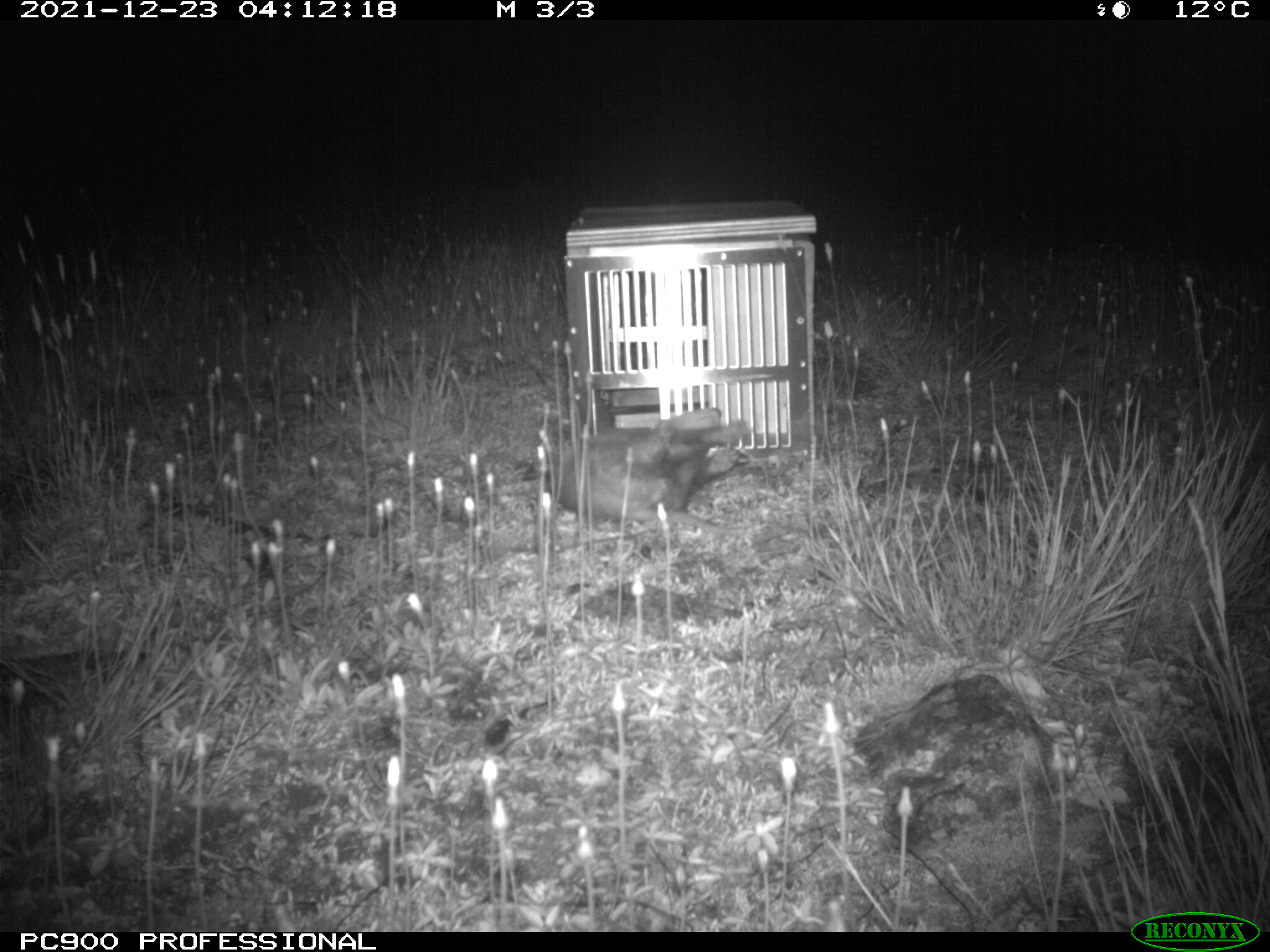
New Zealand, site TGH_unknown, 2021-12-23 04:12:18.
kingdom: Animalia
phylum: Chordata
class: Mammalia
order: Carnivora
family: Mustelidae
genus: Mustela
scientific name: Mustela furo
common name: ferret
Ferret (Mustela furo).